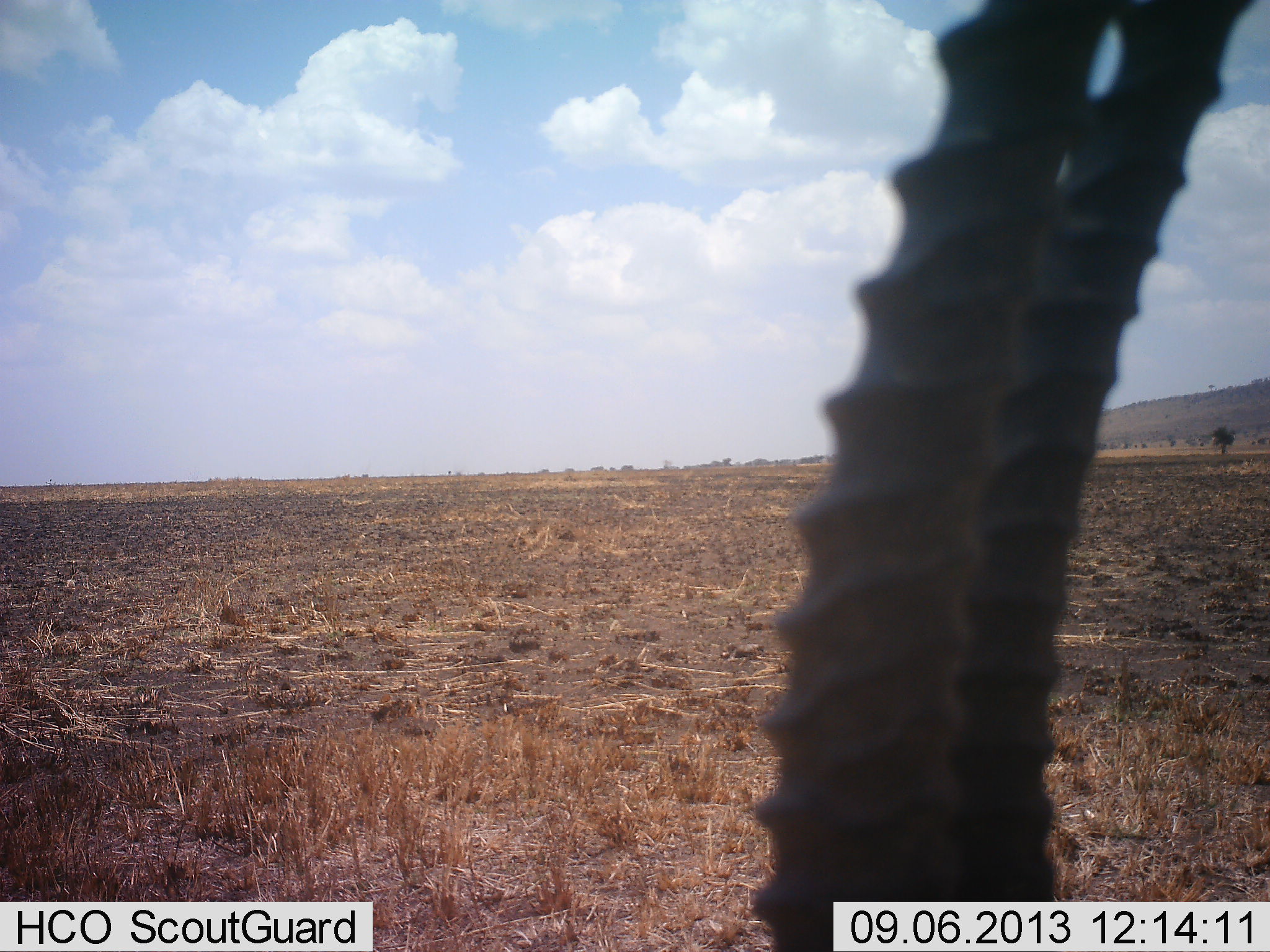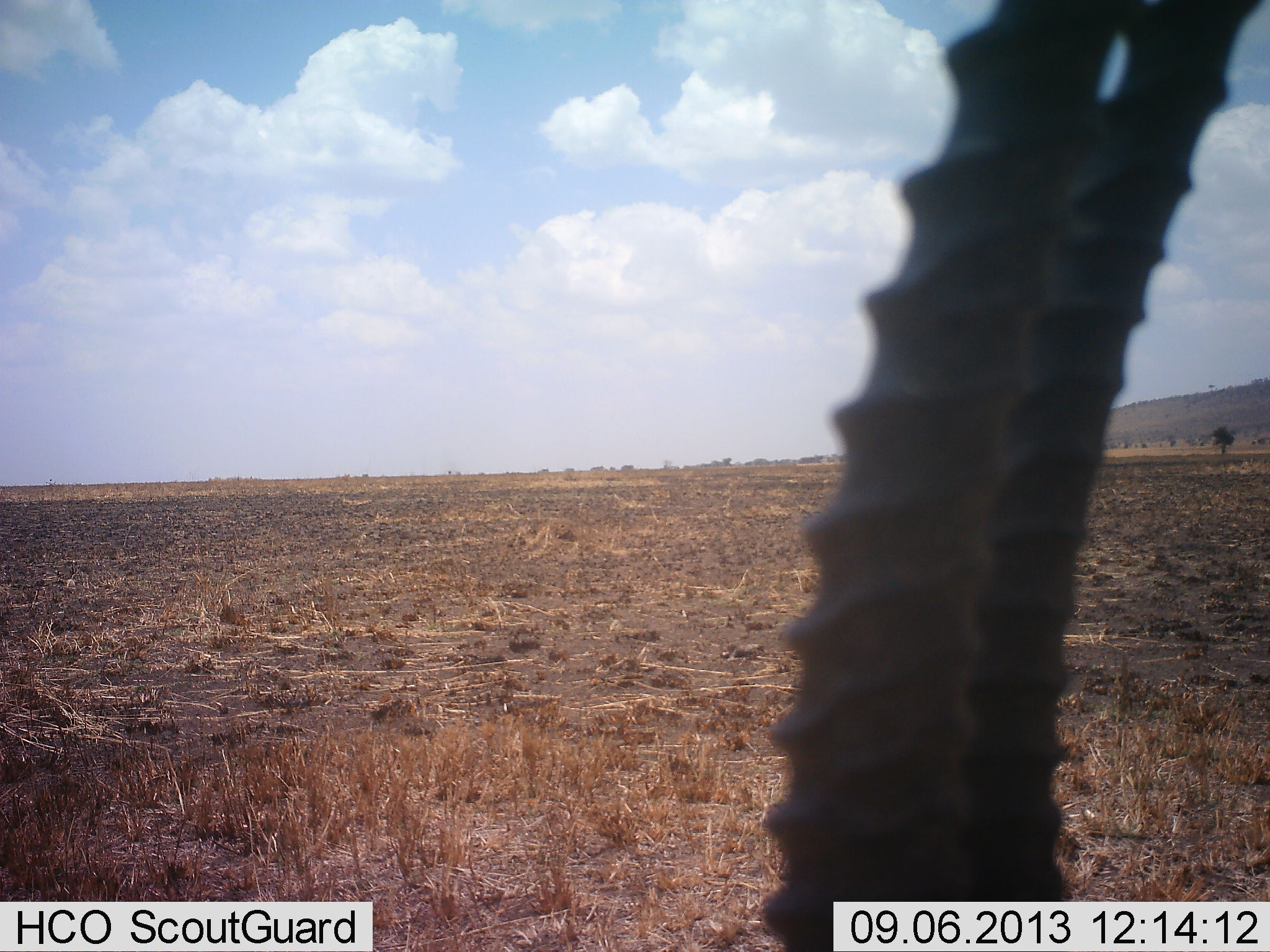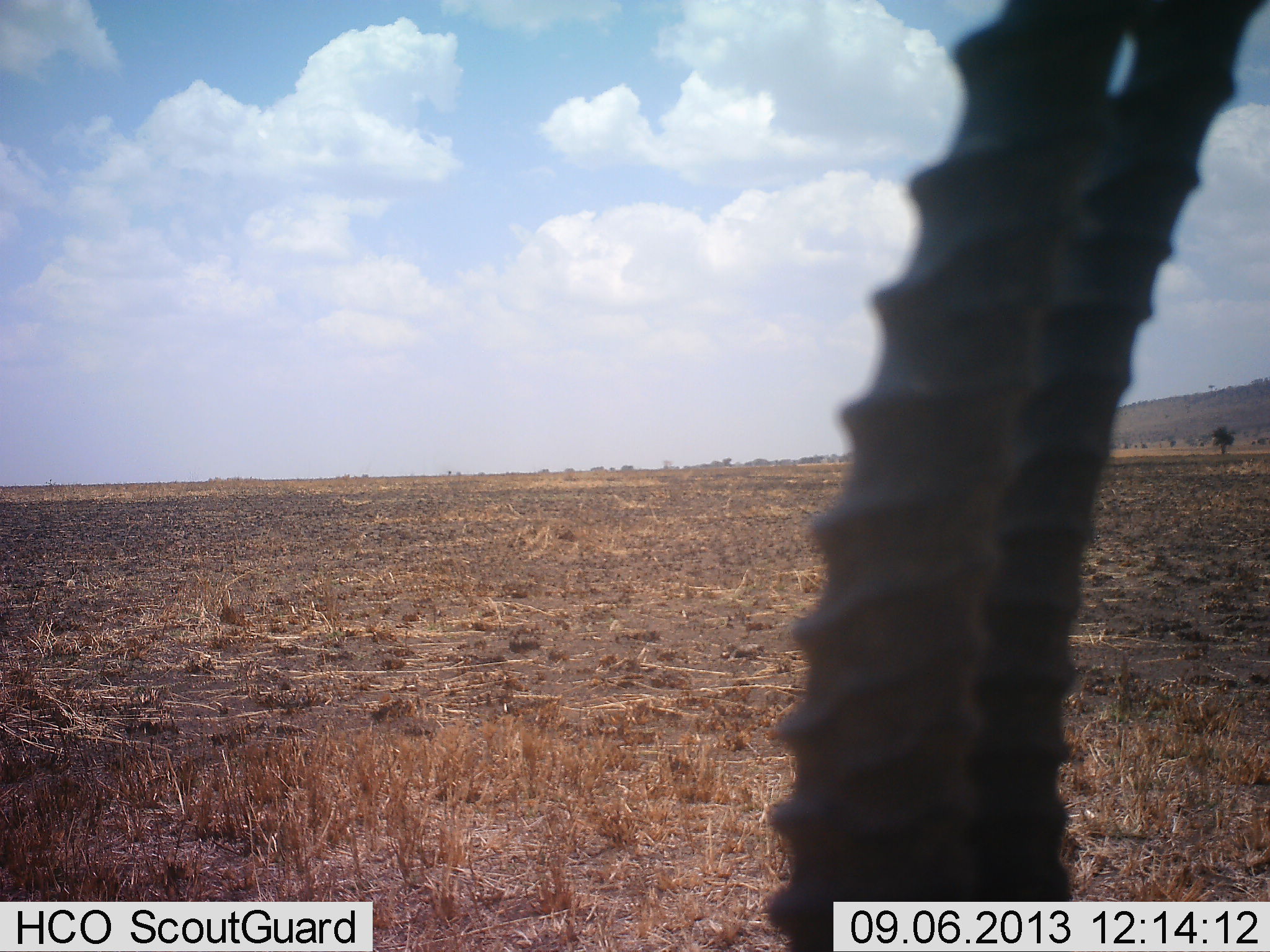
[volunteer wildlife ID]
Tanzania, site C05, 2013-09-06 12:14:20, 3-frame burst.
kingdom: Animalia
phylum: Chordata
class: Mammalia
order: Artiodactyla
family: Bovidae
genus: Eudorcas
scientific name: Eudorcas thomsonii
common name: thomson's gazelle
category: gazellethomsons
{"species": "gazellethomsons (thomson's gazelle) (Eudorcas thomsonii)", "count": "1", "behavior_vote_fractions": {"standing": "72%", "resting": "17%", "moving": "6%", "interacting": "0%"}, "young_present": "0%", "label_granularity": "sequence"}